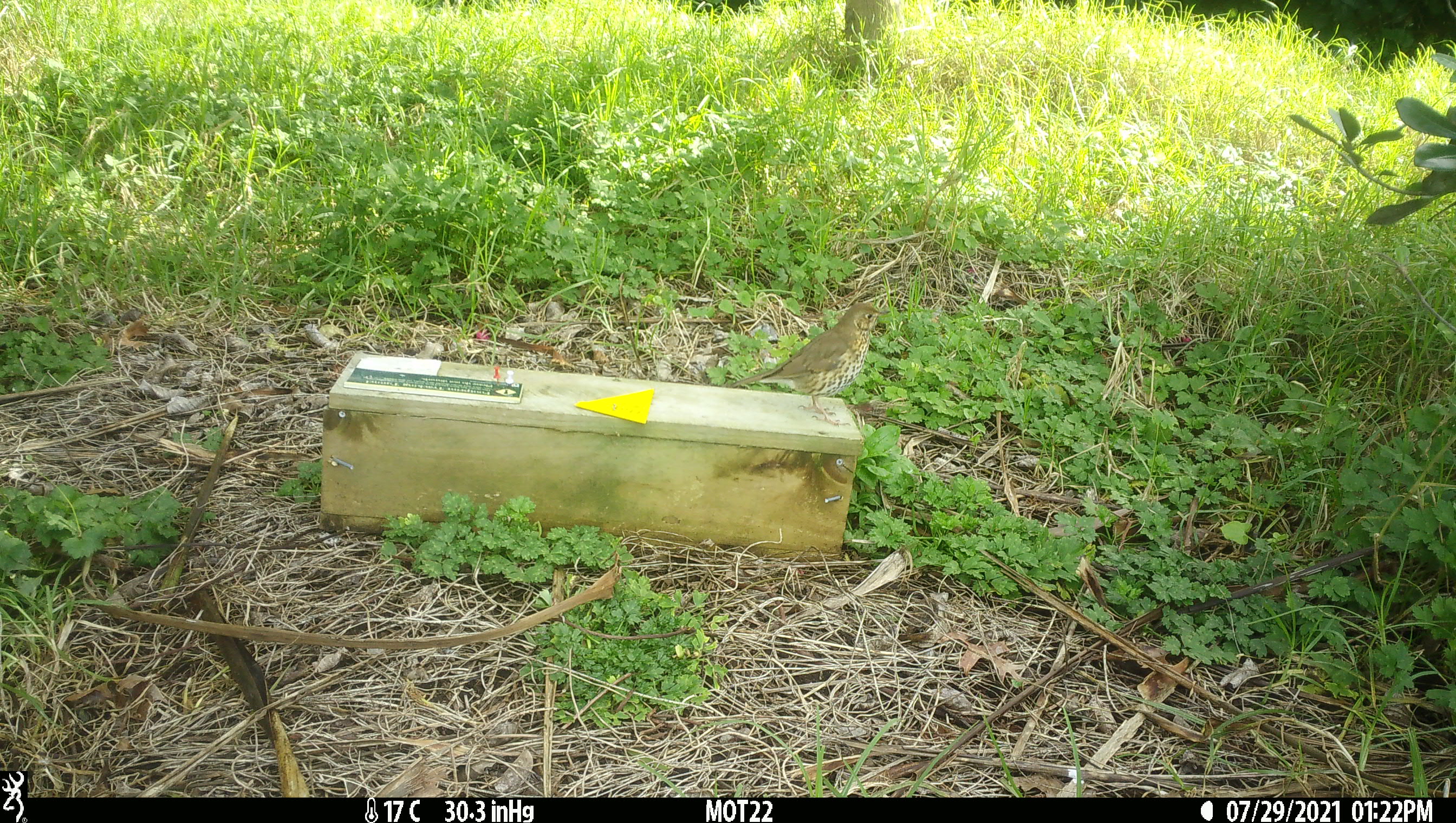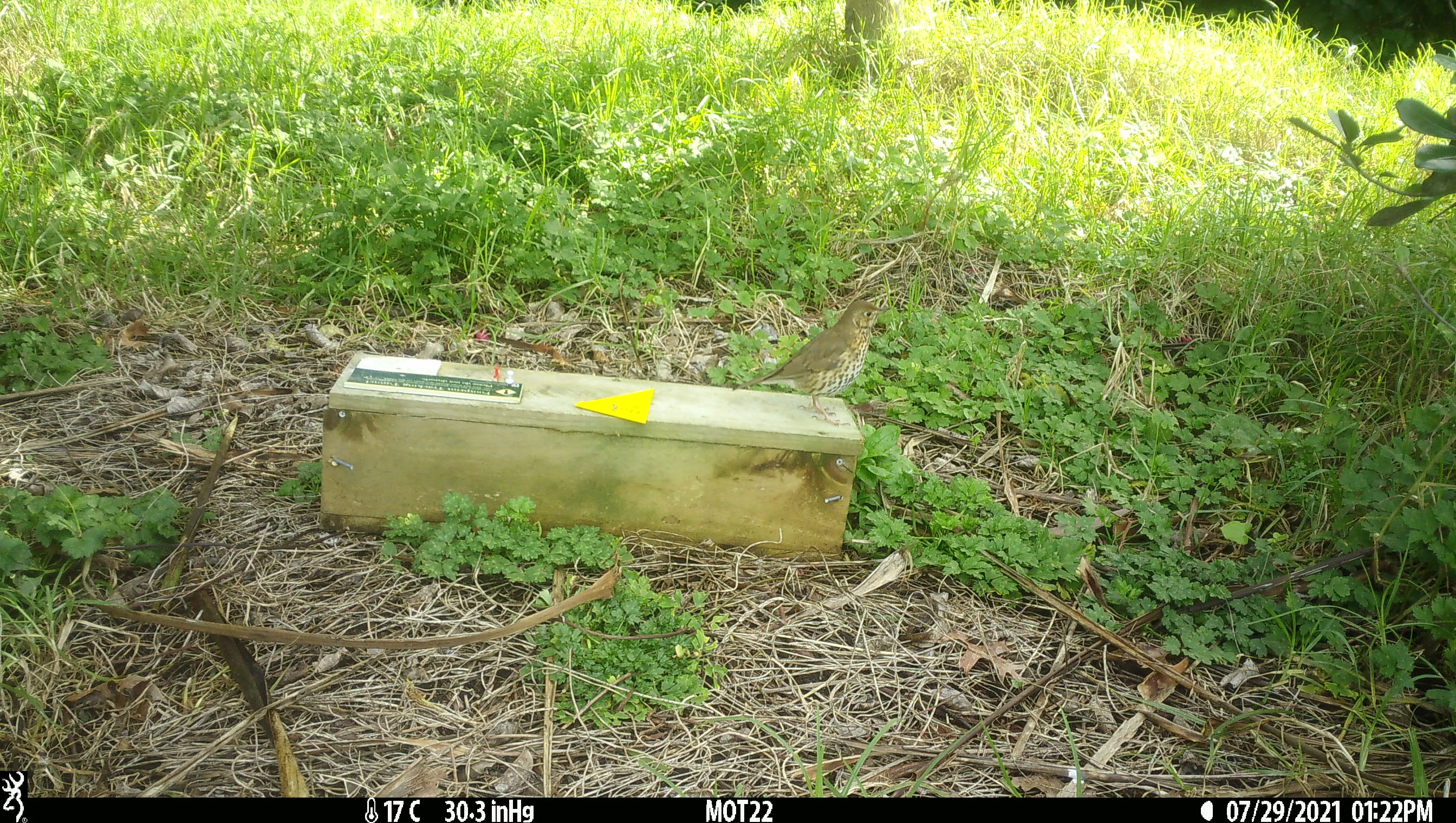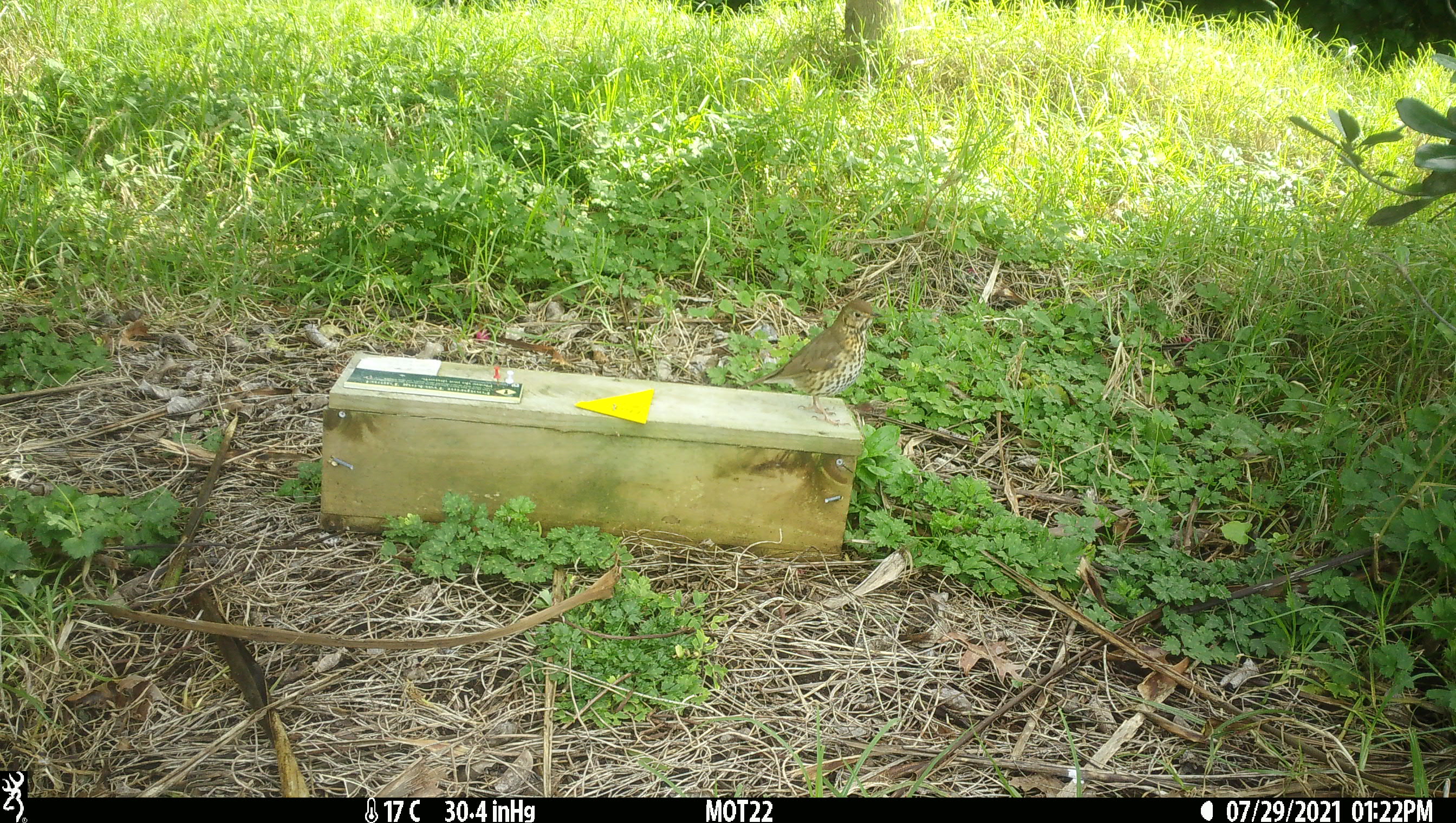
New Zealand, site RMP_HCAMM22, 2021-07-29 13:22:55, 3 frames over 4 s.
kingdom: Animalia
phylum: Chordata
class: Aves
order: Passeriformes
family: Turdidae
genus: Turdus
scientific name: Turdus philomelos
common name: song thrush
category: thrush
Thrush (song thrush) (Turdus philomelos).